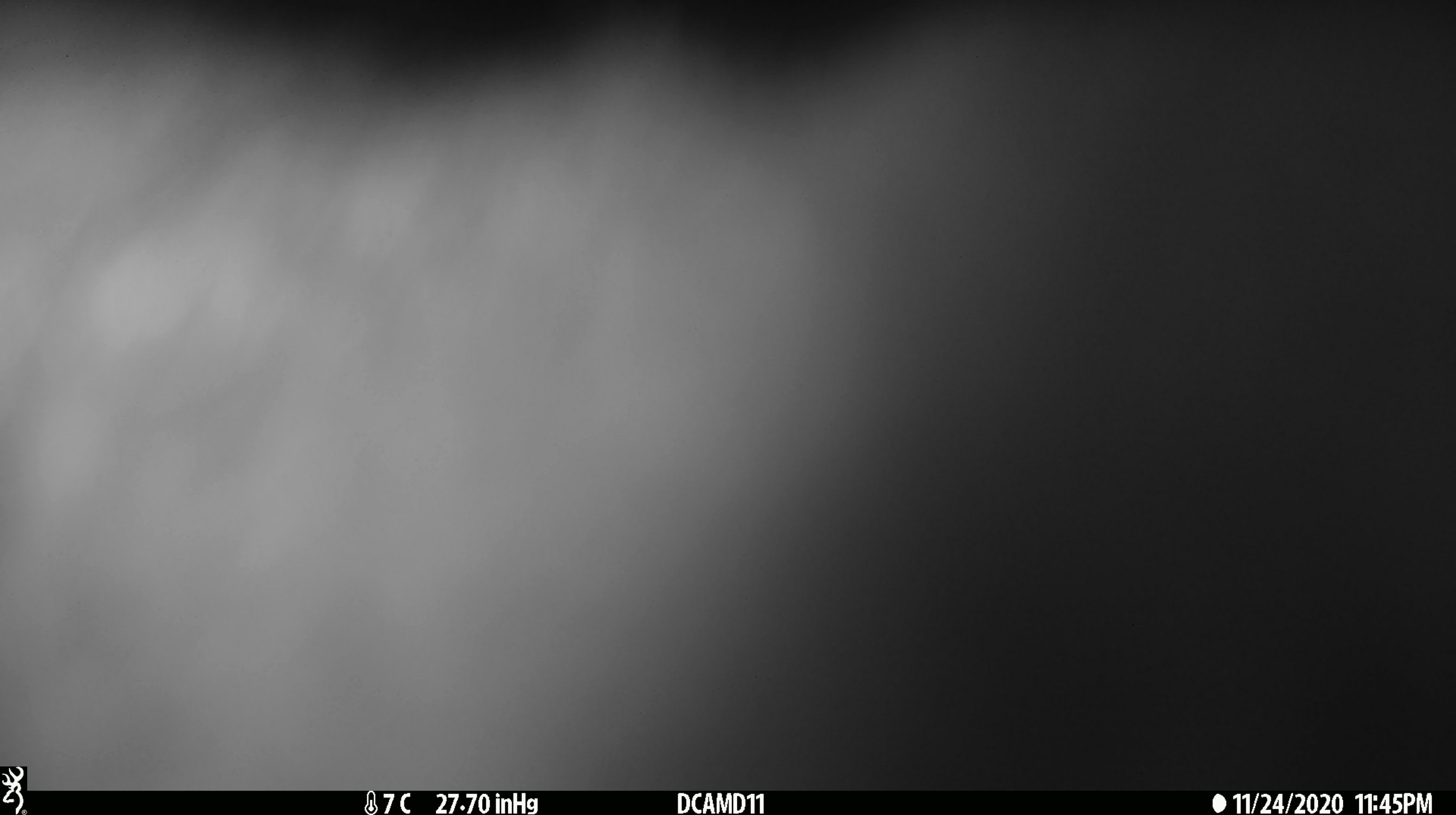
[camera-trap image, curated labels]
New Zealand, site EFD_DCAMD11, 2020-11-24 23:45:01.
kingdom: Animalia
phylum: Chordata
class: Mammalia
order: Diprotodontia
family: Phalangeridae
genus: Trichosurus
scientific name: Trichosurus vulpecula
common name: common brushtail possum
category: possum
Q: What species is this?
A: Possum (common brushtail possum) (Trichosurus vulpecula).